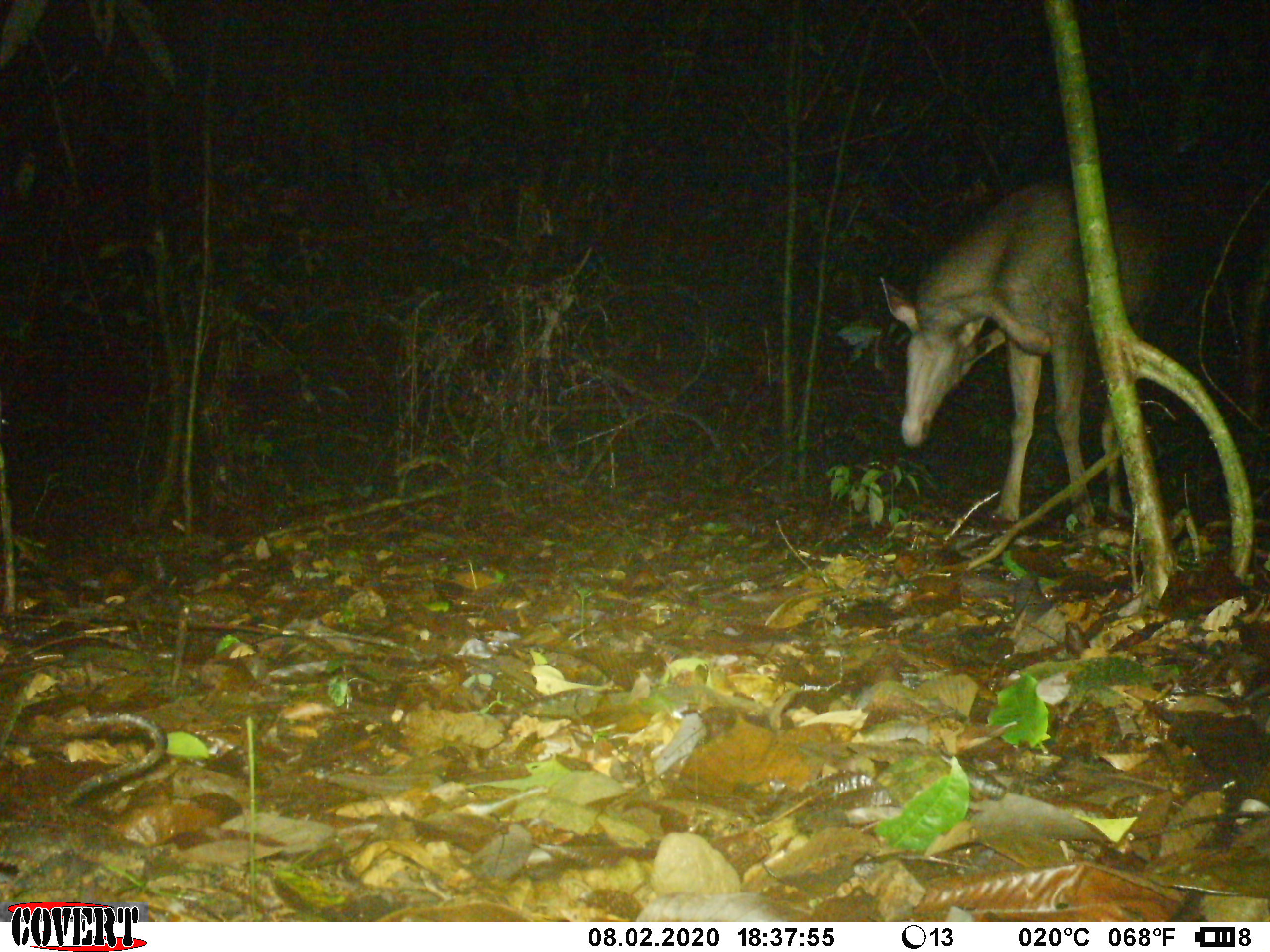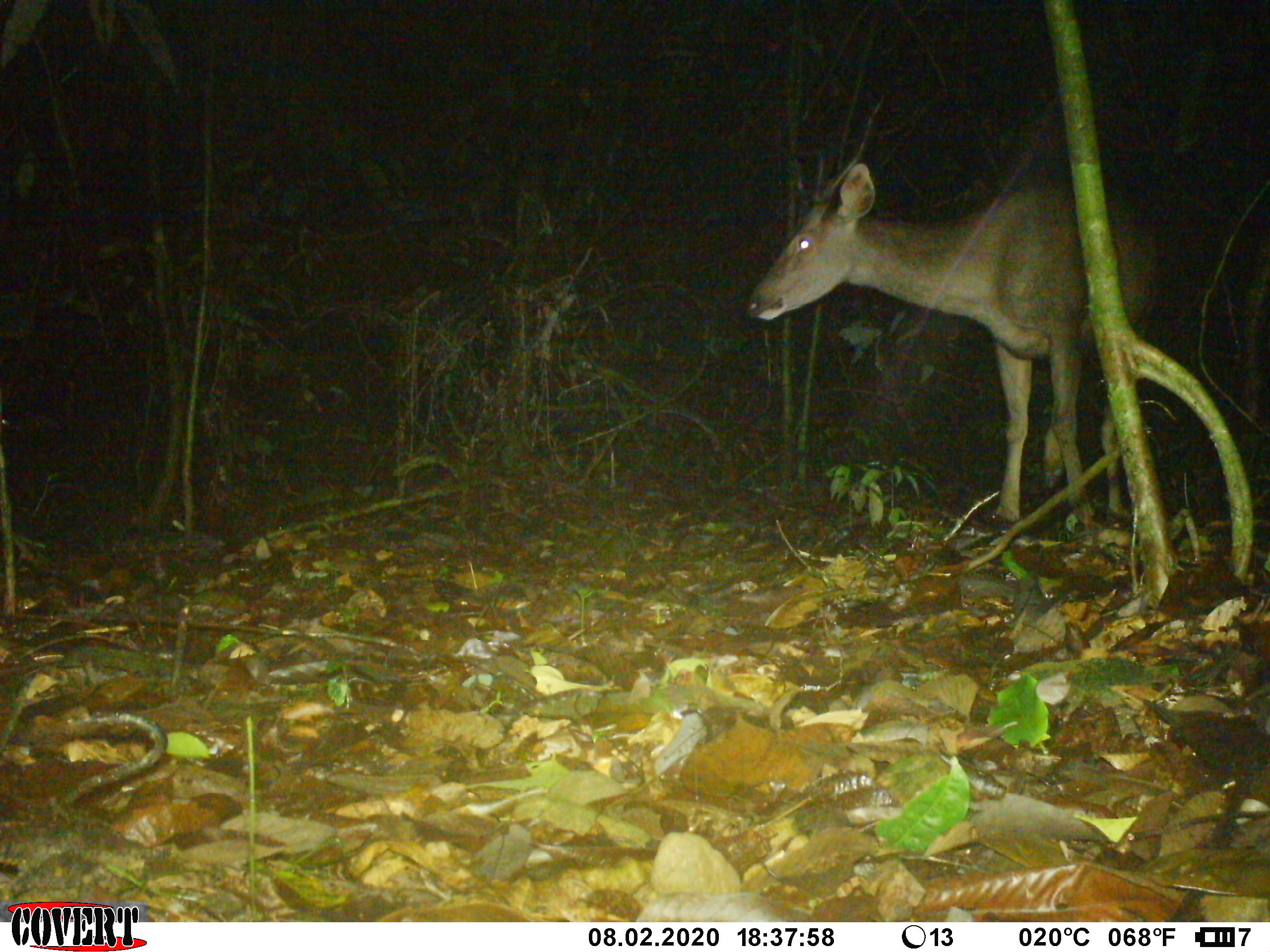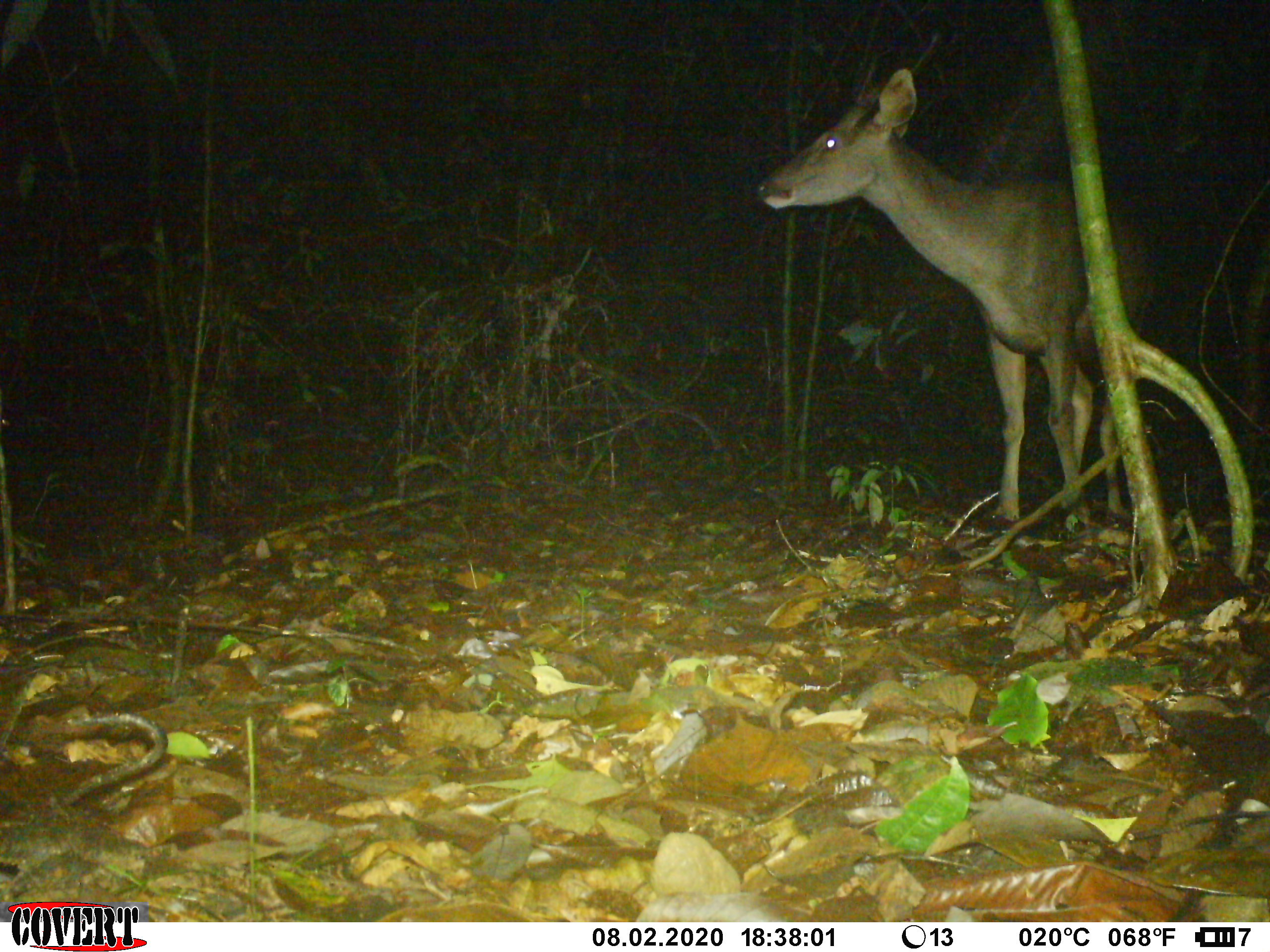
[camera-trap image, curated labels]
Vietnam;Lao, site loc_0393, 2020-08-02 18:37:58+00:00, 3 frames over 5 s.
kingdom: Animalia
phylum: Chordata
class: Mammalia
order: Artiodactyla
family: Cervidae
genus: Rusa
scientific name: Rusa unicolor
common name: sambar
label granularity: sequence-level